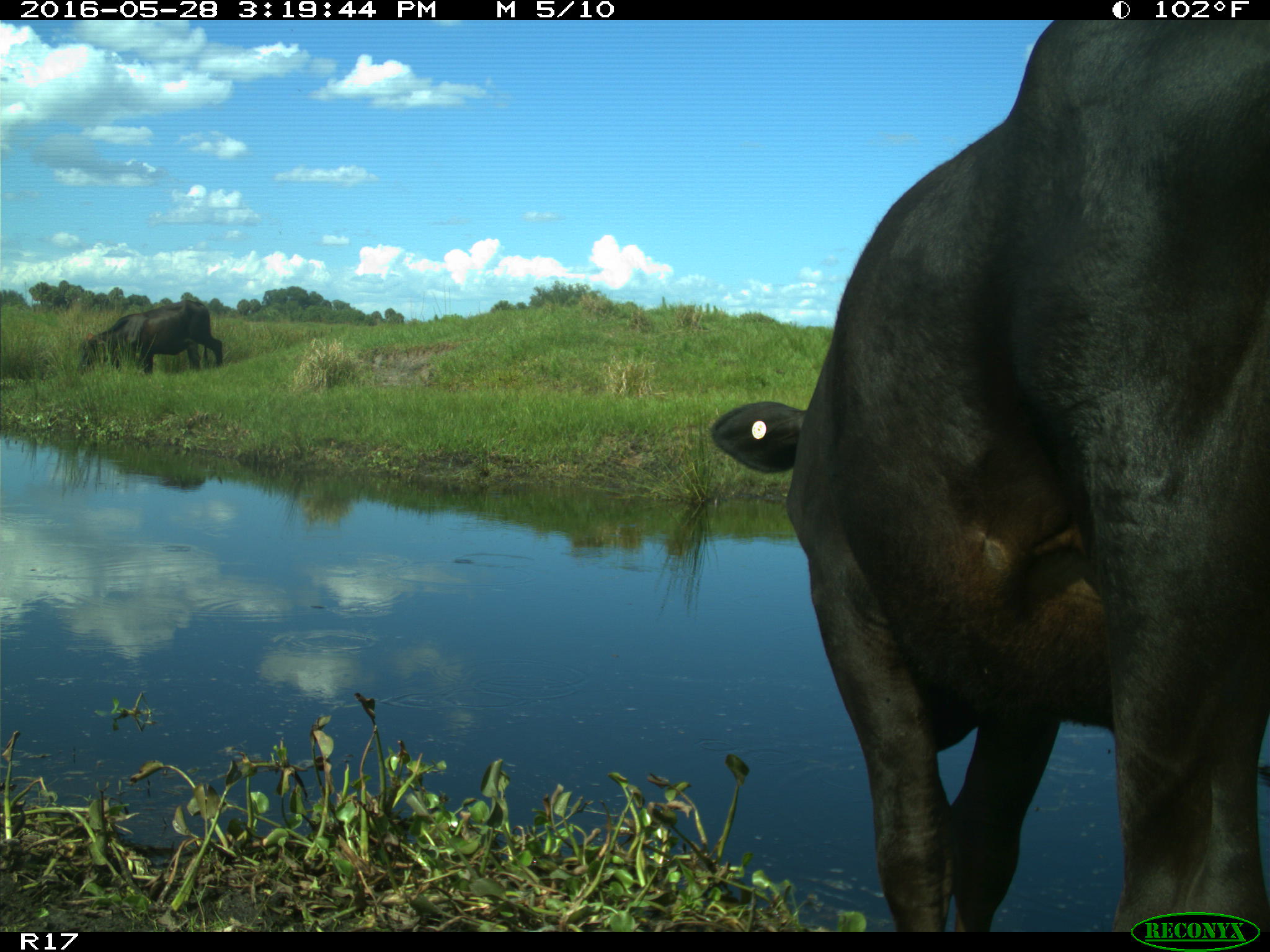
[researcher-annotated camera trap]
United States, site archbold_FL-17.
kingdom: Animalia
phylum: Chordata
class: Mammalia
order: Artiodactyla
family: Bovidae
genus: Bos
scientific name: Bos taurus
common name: domestic cow